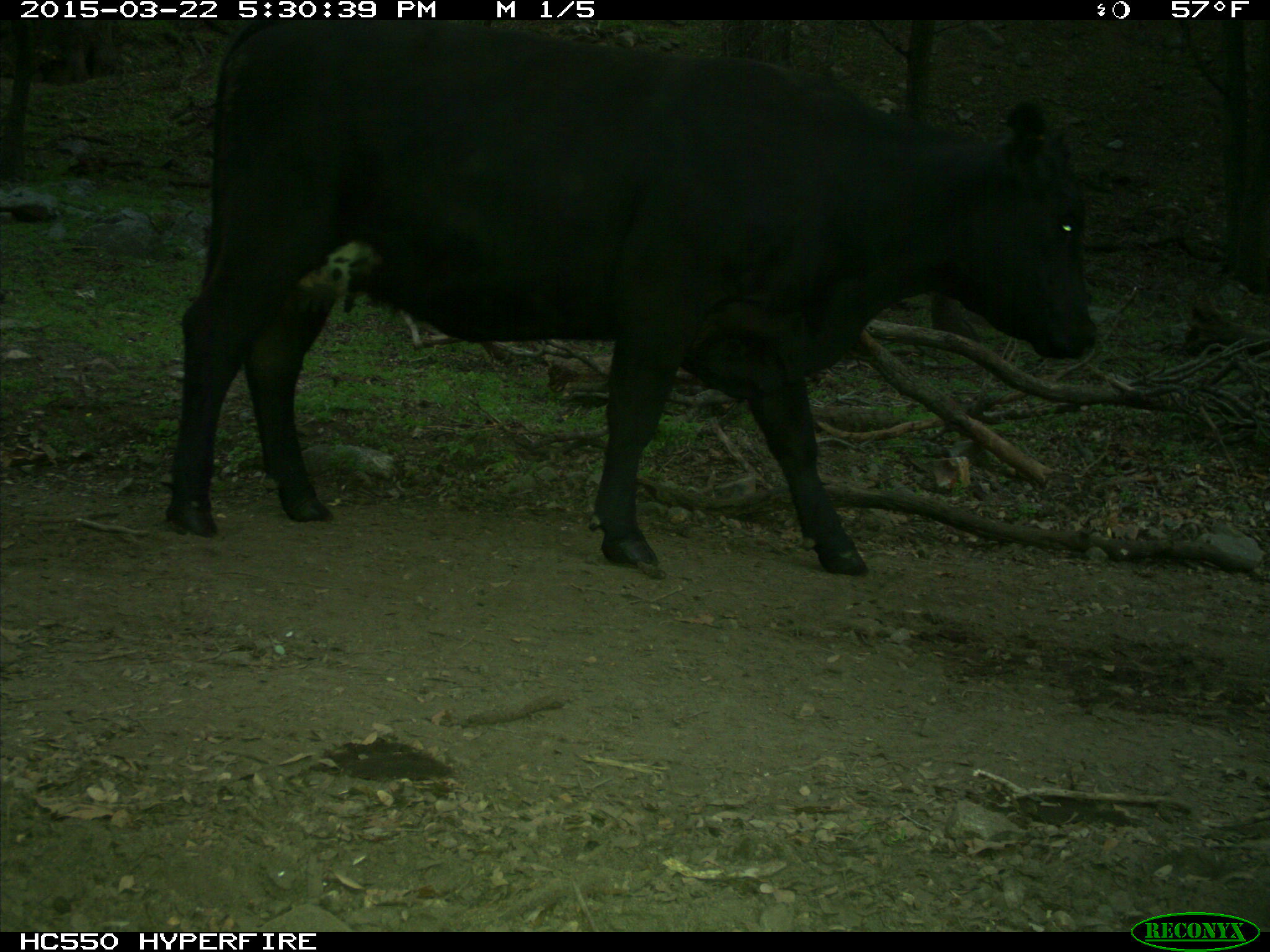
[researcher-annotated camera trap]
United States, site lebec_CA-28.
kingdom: Animalia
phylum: Chordata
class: Mammalia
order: Artiodactyla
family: Bovidae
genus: Bos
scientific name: Bos taurus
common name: domestic cow